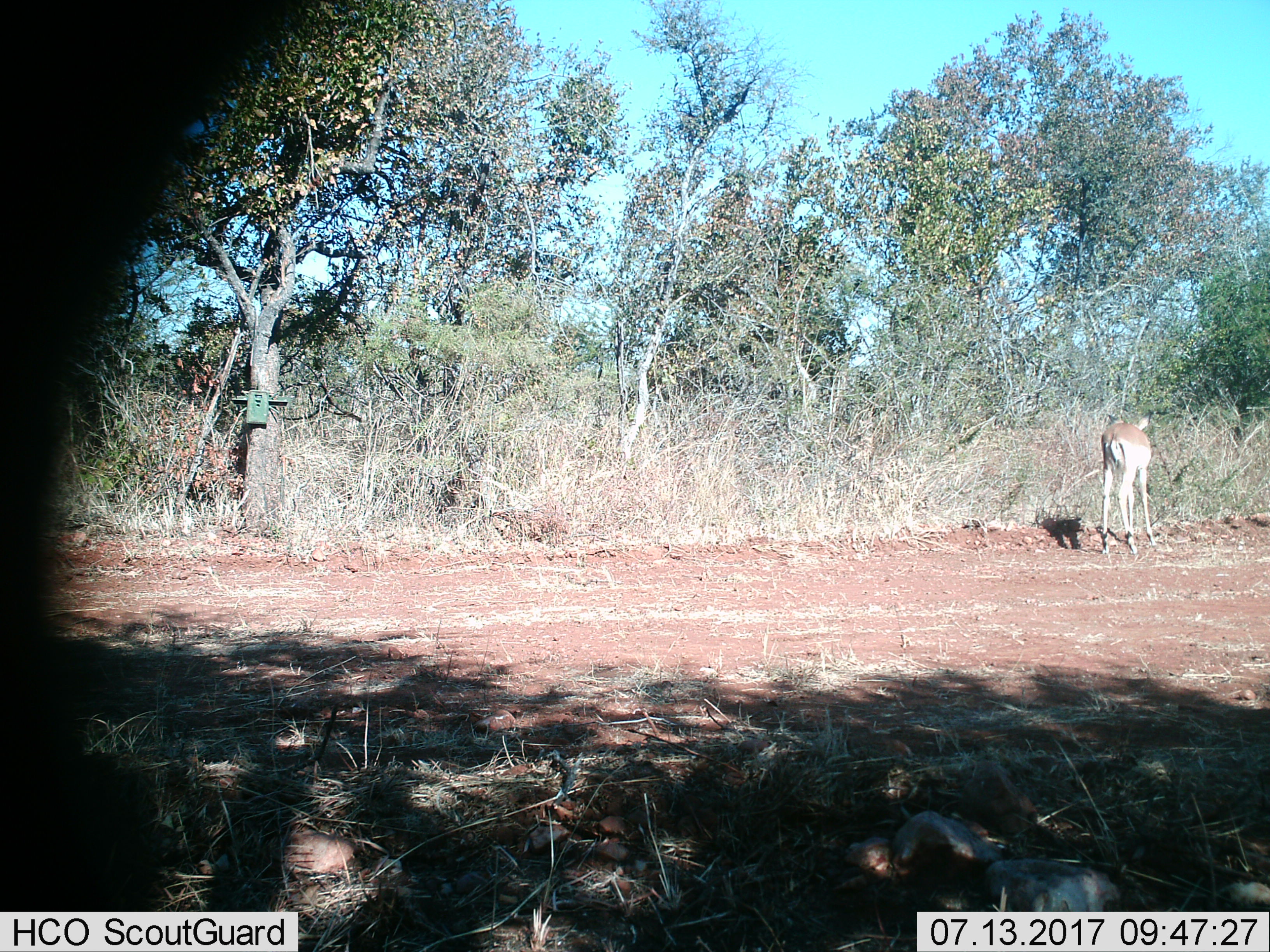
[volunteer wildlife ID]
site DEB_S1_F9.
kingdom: Animalia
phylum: Chordata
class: Mammalia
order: Artiodactyla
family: Bovidae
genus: Aepyceros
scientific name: Aepyceros melampus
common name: impala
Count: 1.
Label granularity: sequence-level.